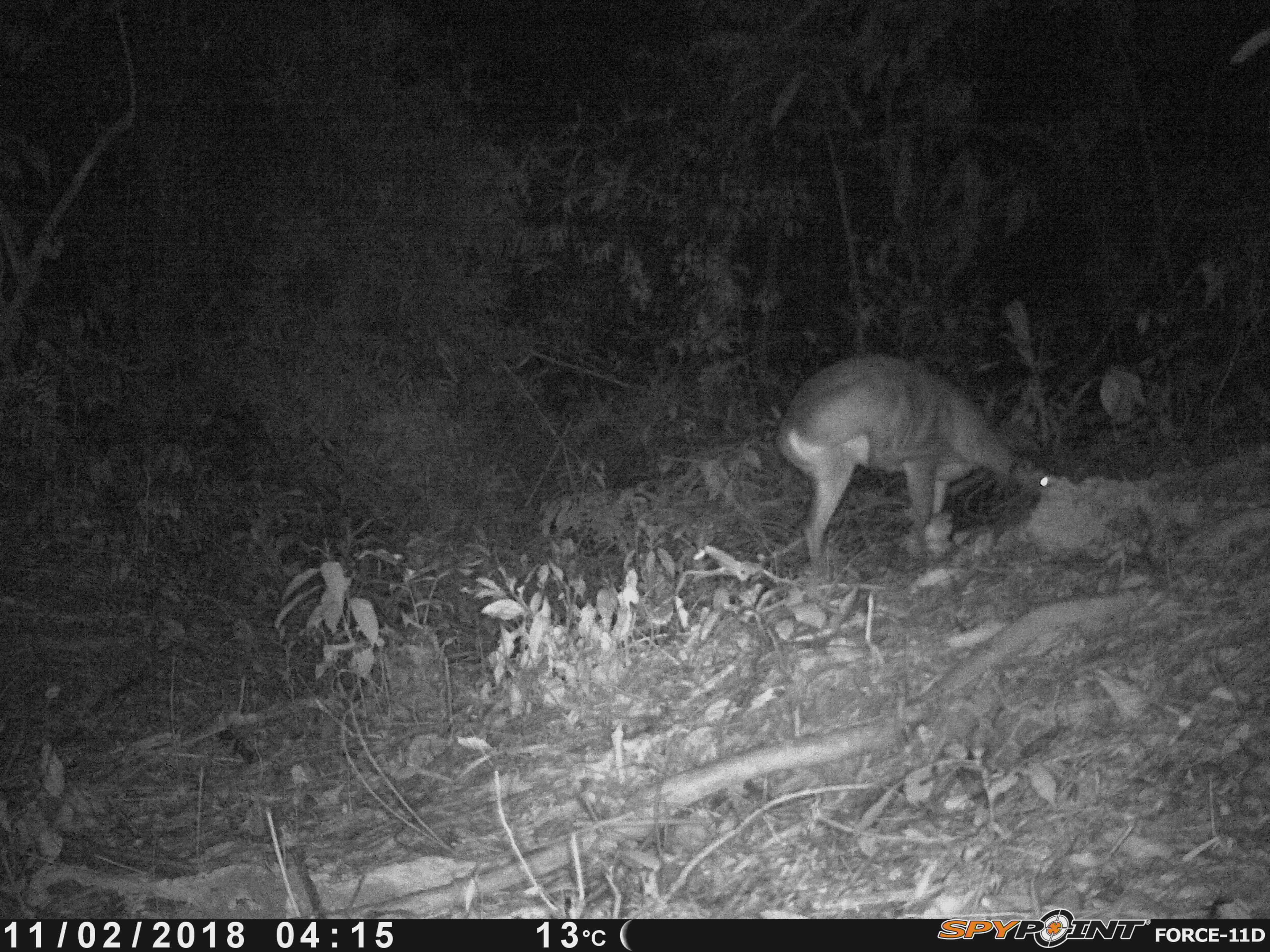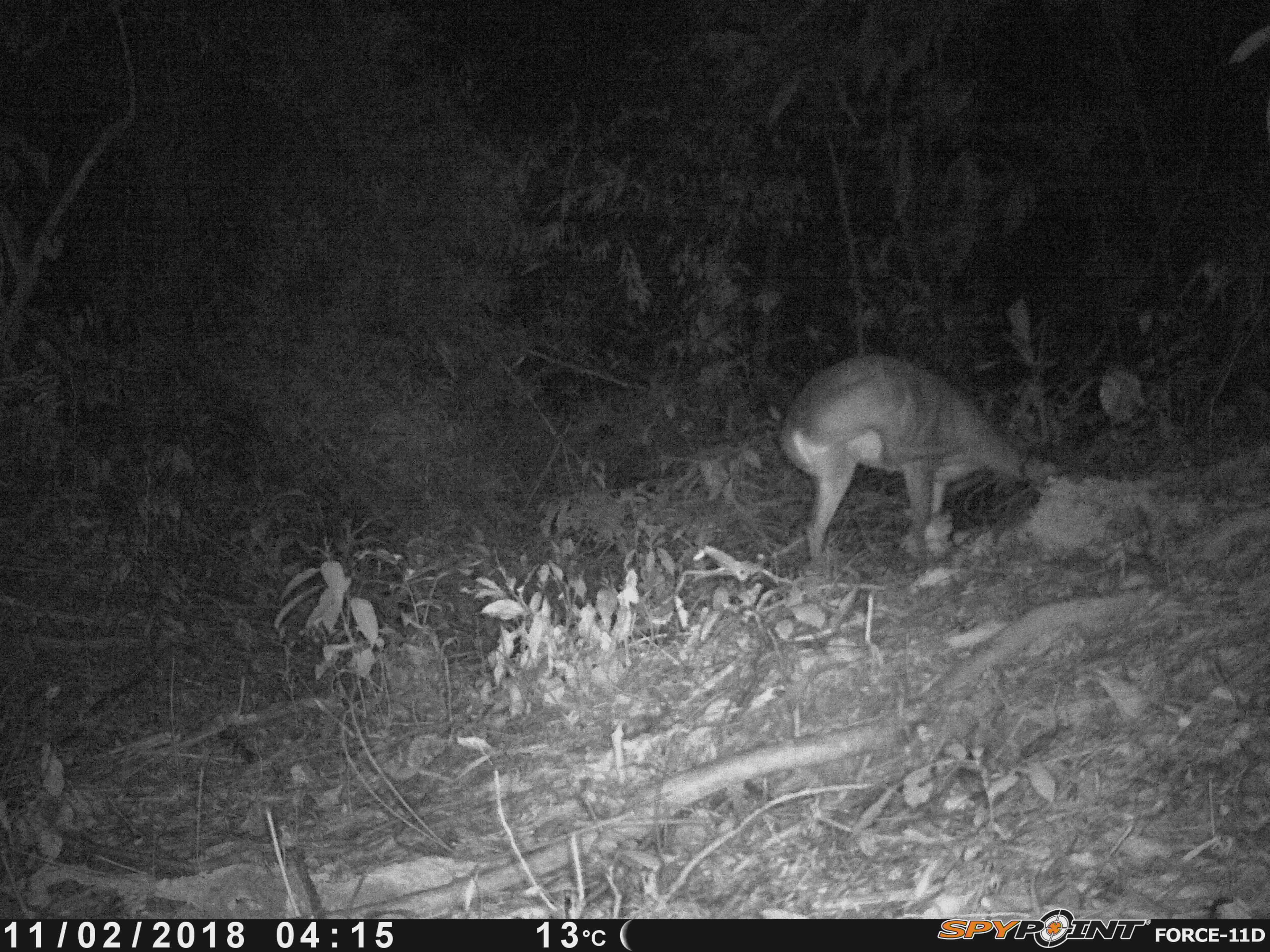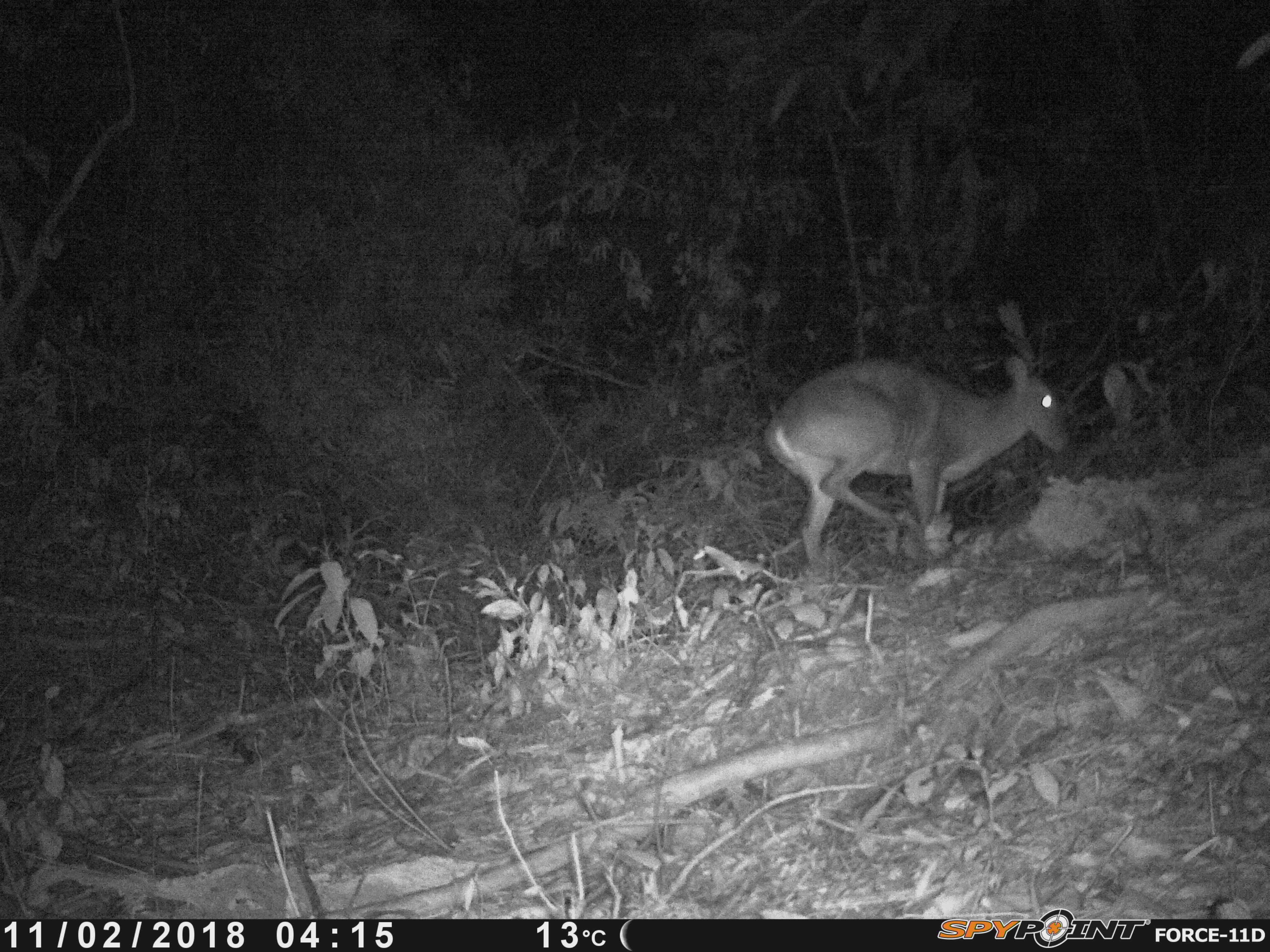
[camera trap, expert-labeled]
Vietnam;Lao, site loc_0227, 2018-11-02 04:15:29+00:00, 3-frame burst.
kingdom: Animalia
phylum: Chordata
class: Mammalia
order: Artiodactyla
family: Cervidae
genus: Muntiacus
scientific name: Muntiacus vuquangensis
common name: large-antlered muntjac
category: large antlered muntjac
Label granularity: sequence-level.